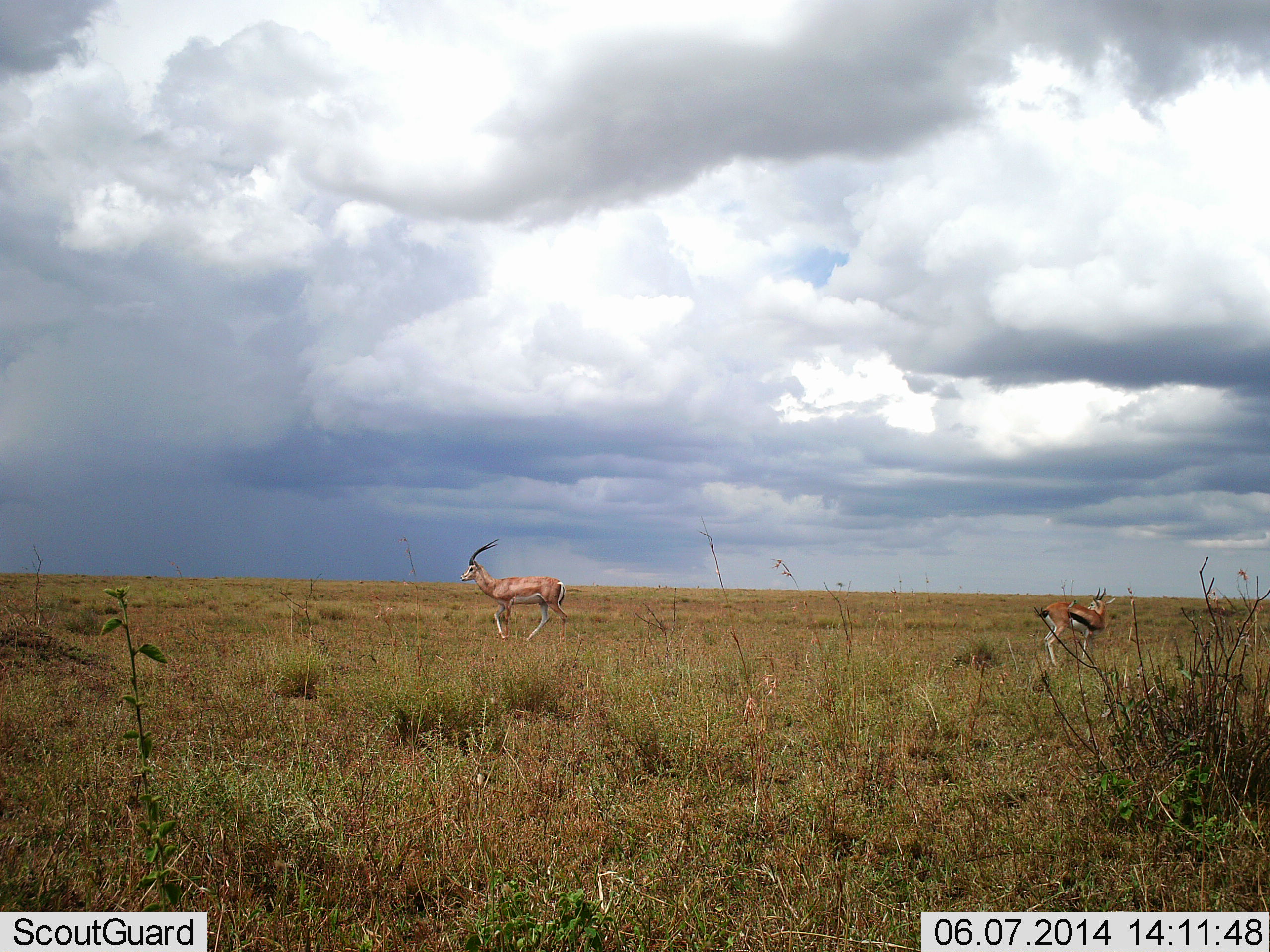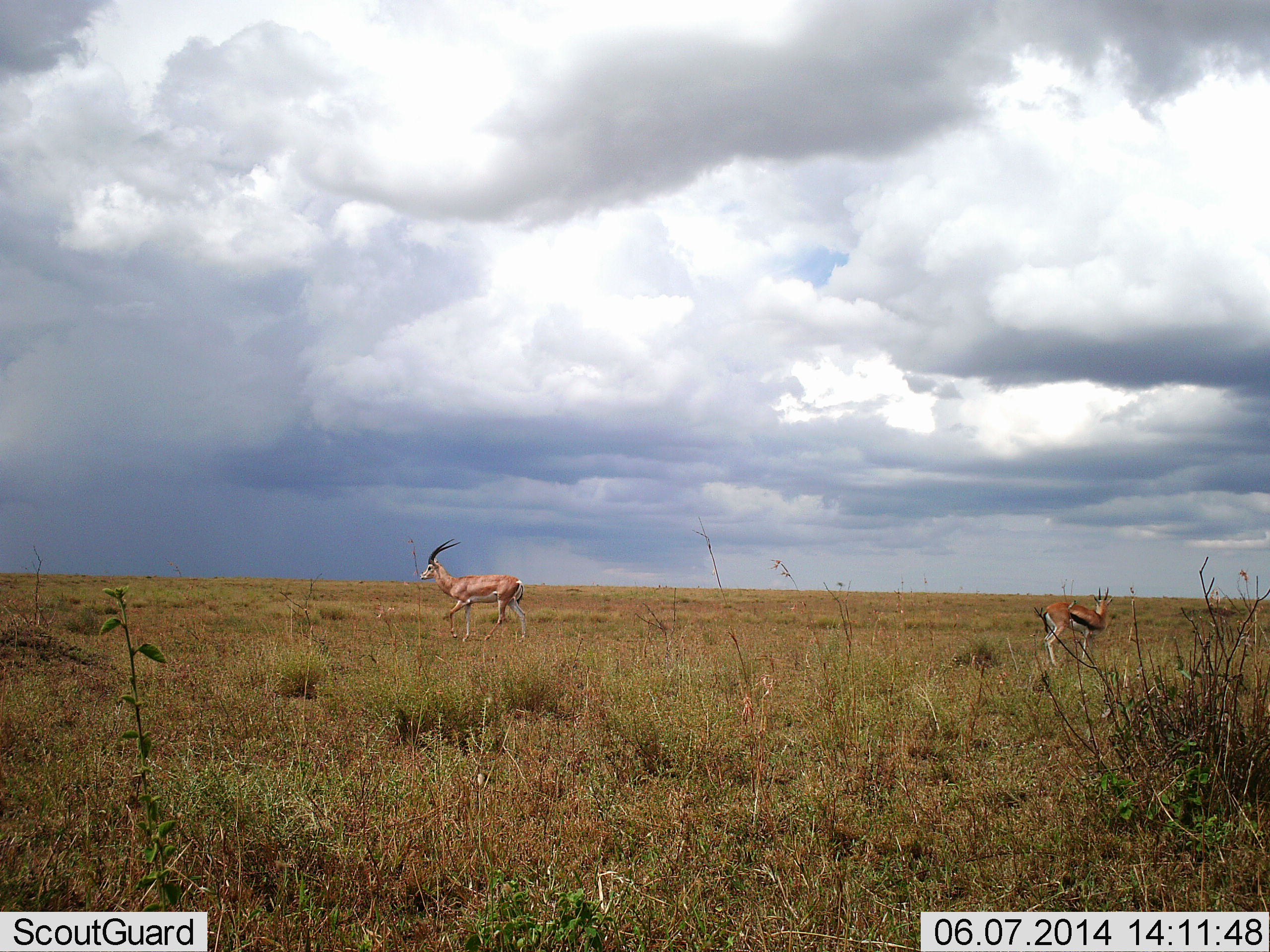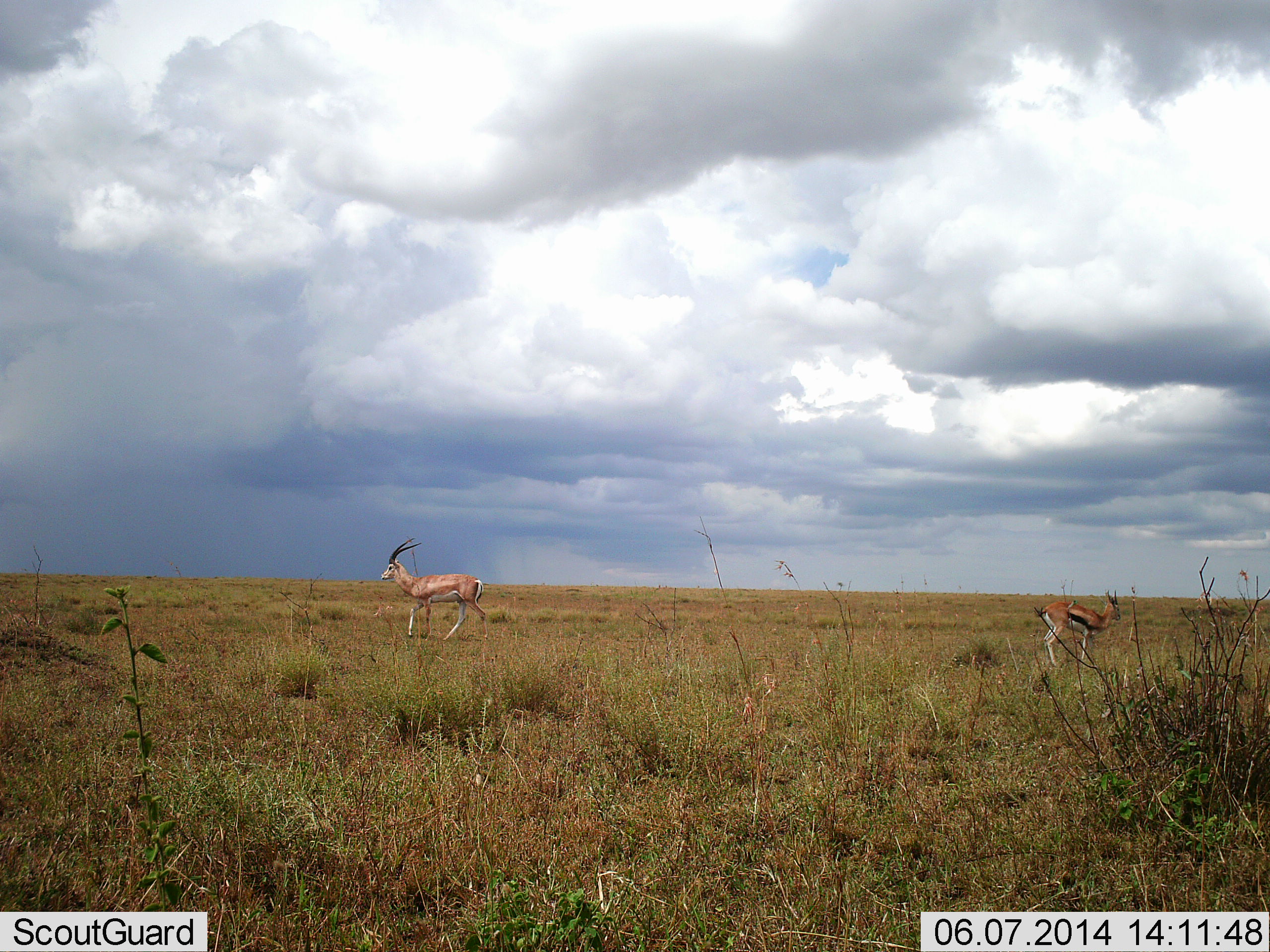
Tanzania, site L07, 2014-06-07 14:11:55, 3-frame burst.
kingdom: Animalia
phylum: Chordata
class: Mammalia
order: Artiodactyla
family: Bovidae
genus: Nanger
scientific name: Nanger granti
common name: grant's gazelle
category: gazellegrants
Gazellegrants (grant's gazelle) (Nanger granti), count 1. Behavior (volunteer vote fractions): standing 18%, resting 0%, moving 82%, interacting 0%. Young present (vote fraction): 0%. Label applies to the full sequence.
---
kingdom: Animalia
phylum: Chordata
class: Mammalia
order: Artiodactyla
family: Bovidae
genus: Eudorcas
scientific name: Eudorcas thomsonii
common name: thomson's gazelle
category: gazellethomsons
Gazellethomsons (thomson's gazelle) (Eudorcas thomsonii), count 1. Behavior (volunteer vote fractions): standing 100%, resting 0%, moving 14%, interacting 0%. Young present (vote fraction): 0%. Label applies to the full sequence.